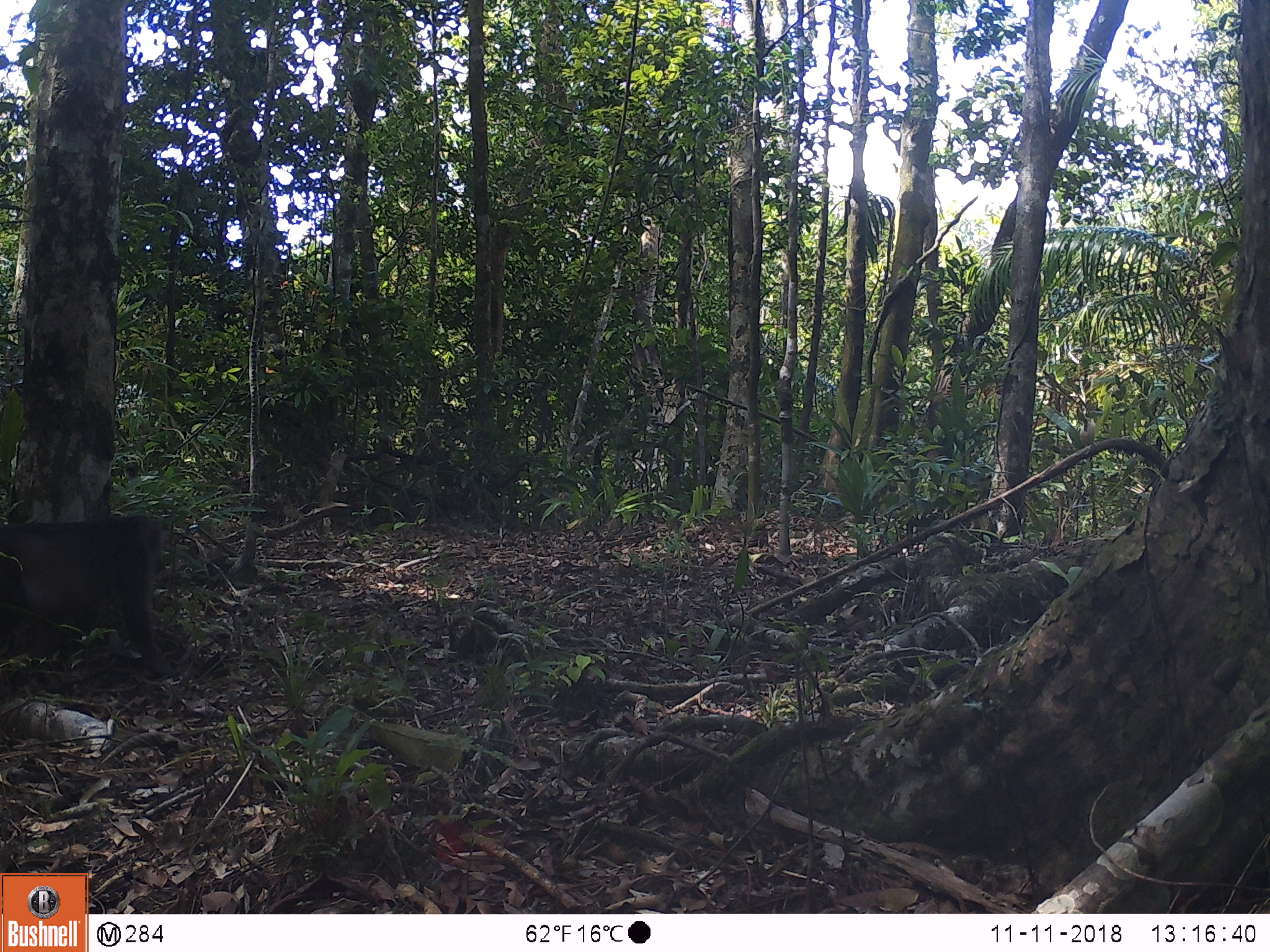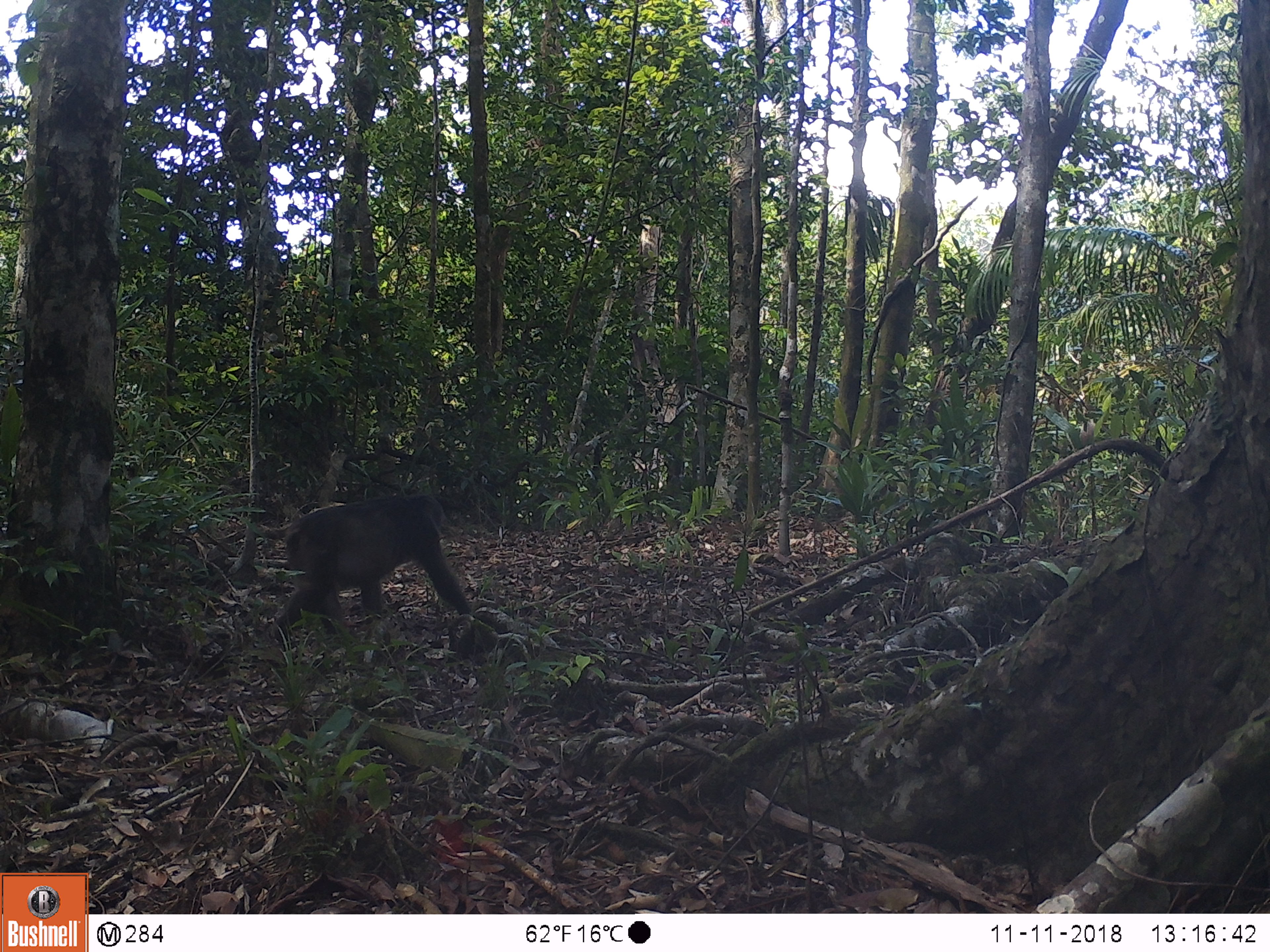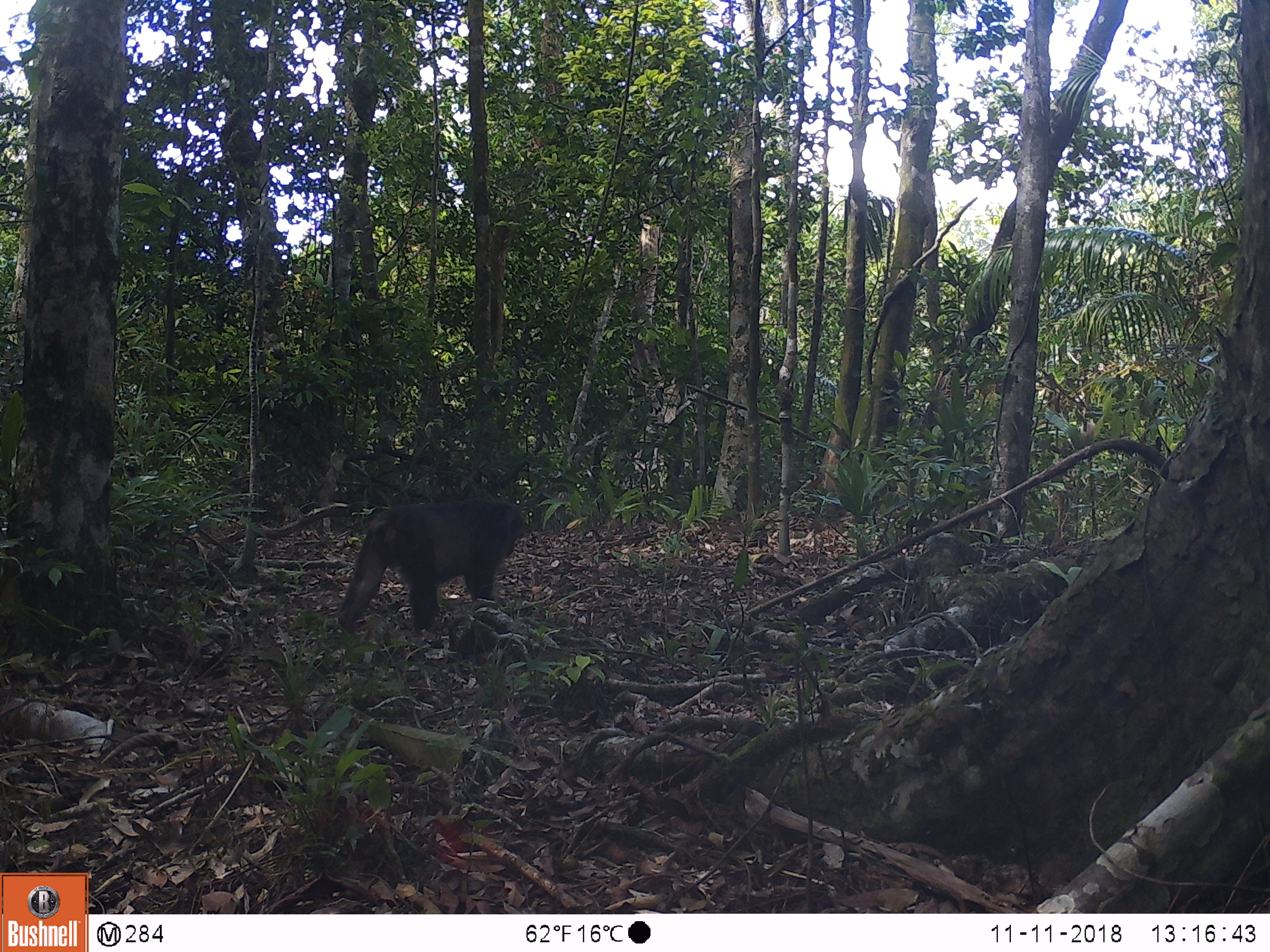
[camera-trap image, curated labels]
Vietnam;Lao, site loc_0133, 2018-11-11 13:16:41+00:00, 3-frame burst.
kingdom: Animalia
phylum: Chordata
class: Mammalia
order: Primates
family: Cercopithecidae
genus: Macaca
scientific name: Macaca arctoides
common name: stump-tailed macaque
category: stump tailed macaque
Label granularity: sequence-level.